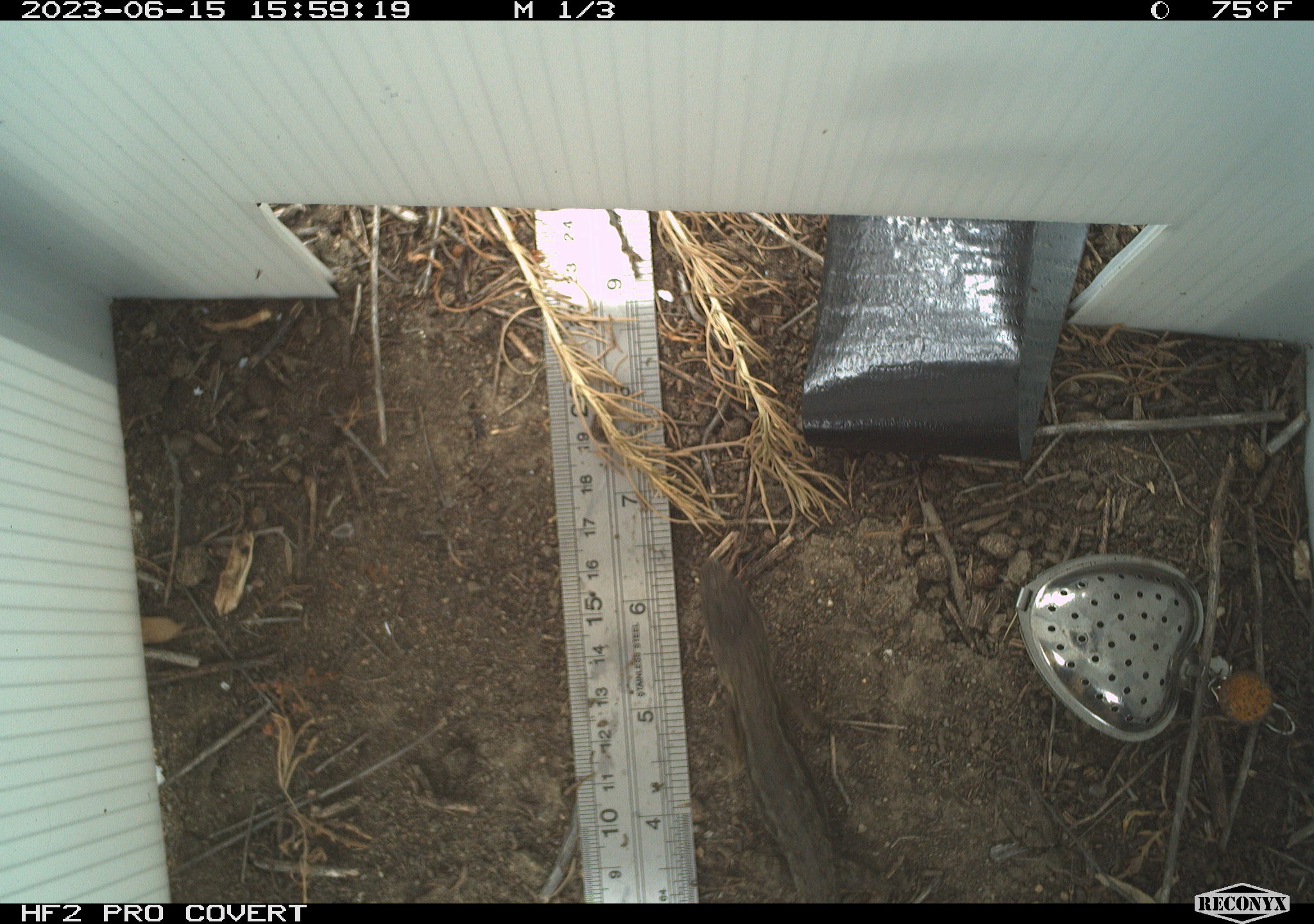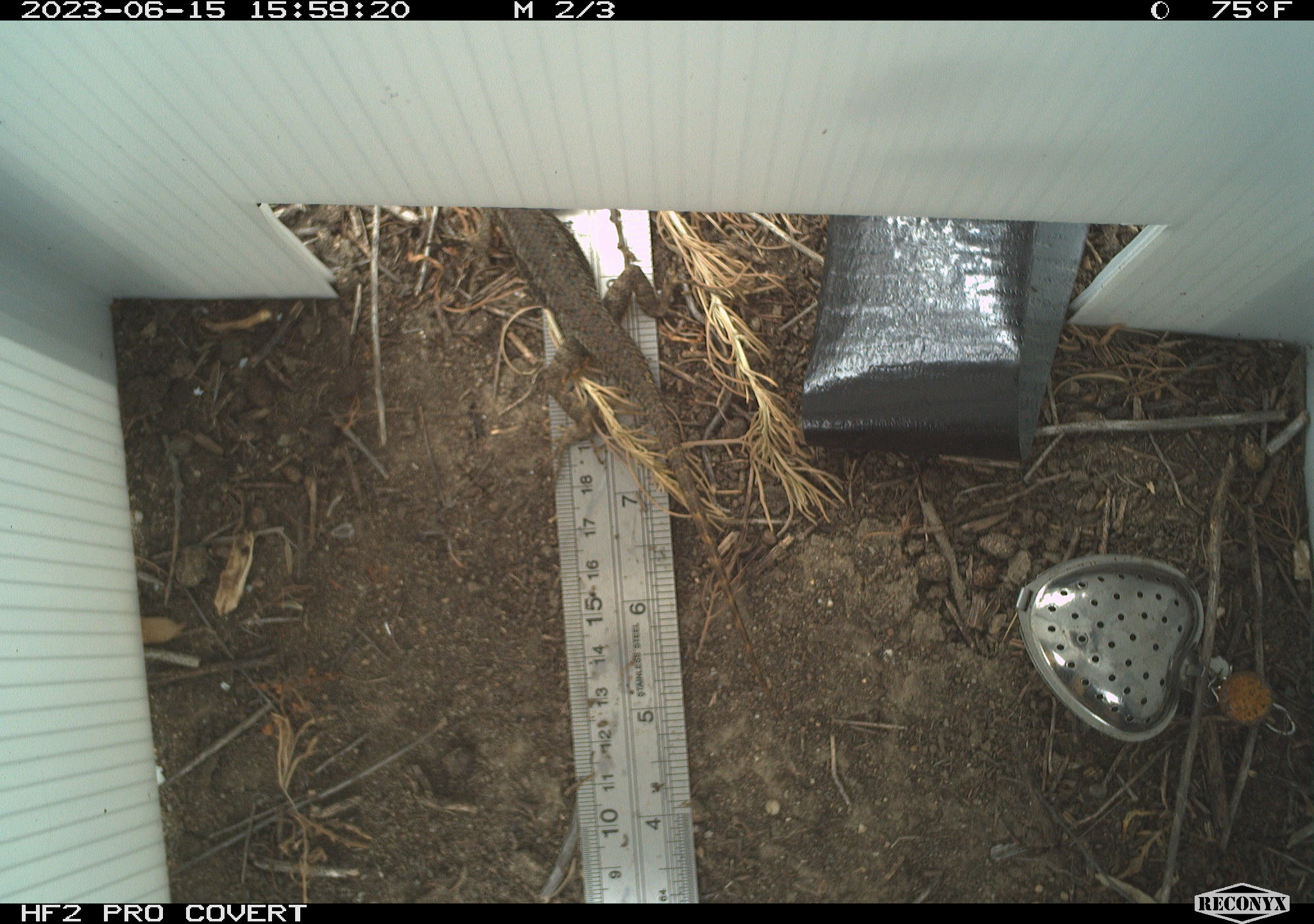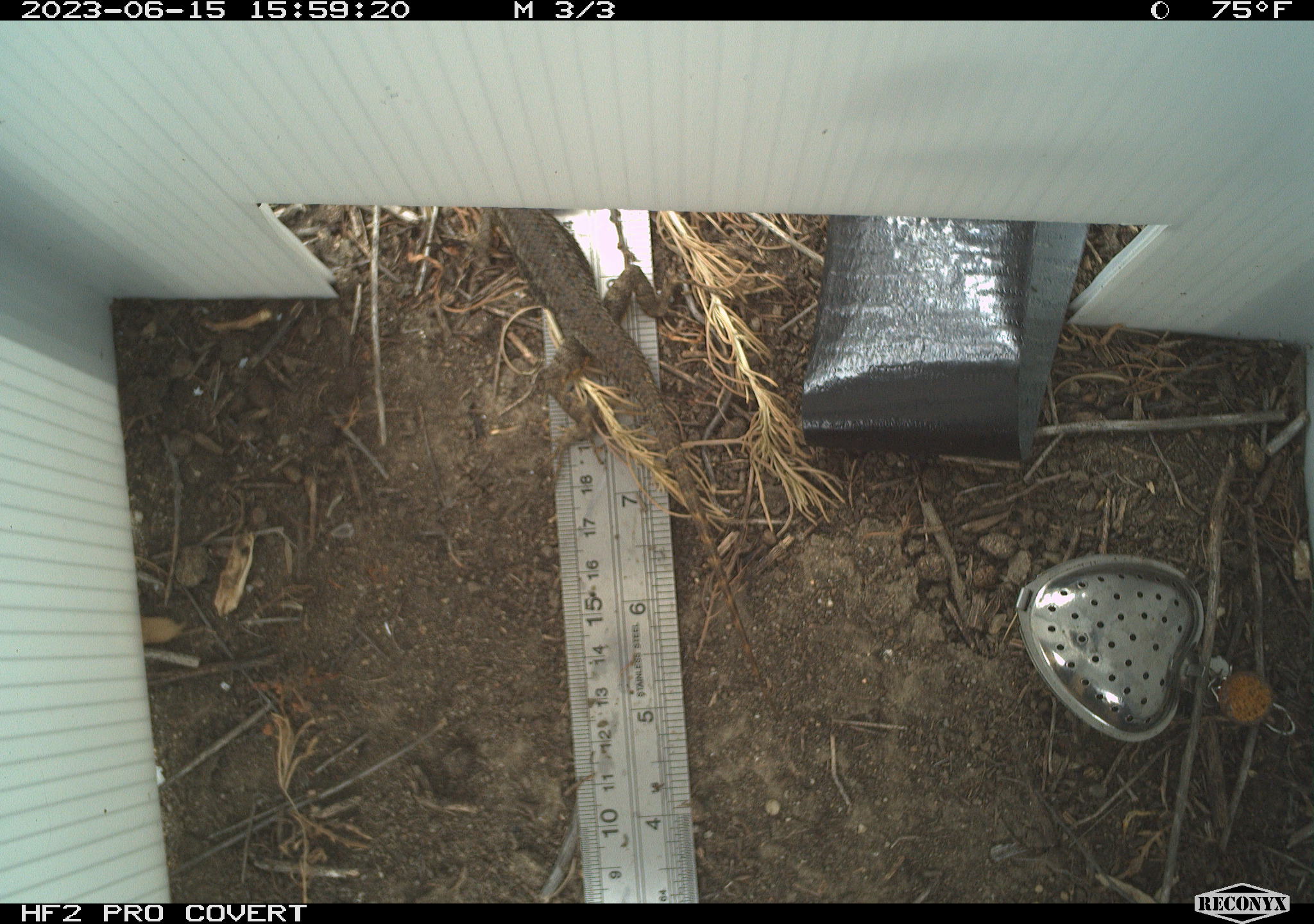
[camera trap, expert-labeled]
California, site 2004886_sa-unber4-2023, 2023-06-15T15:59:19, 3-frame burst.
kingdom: Animalia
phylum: Chordata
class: Reptilia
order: Squamata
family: Phrynosomatidae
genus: Sceloporus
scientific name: Sceloporus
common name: spiny lizards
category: sceloporus species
Sceloporus species (spiny lizards) (Sceloporus).